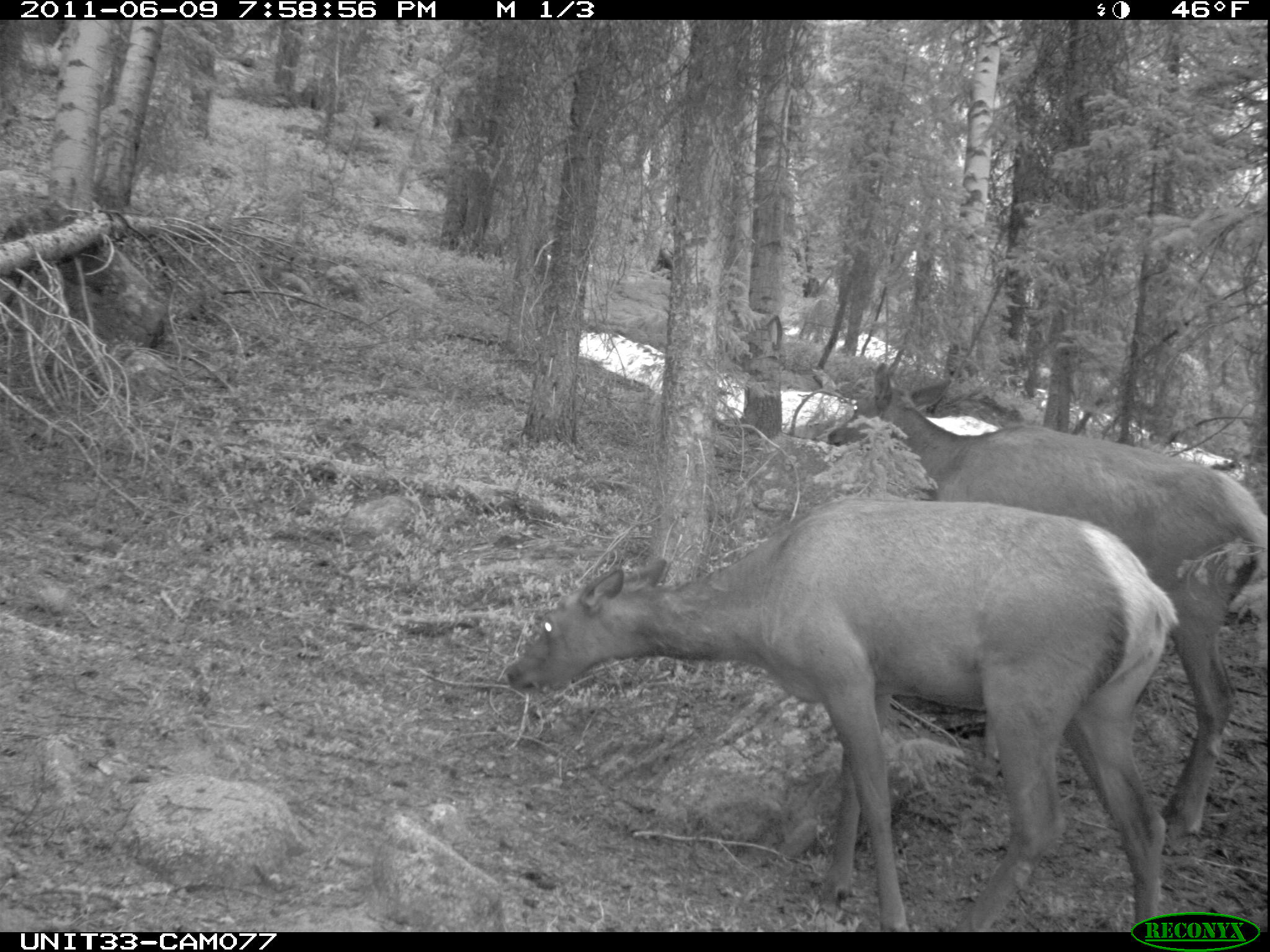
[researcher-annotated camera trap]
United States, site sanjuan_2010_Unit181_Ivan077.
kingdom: Animalia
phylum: Chordata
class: Mammalia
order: Artiodactyla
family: Cervidae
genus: Cervus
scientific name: Cervus elaphus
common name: red deer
Cervus elaphus (red deer).